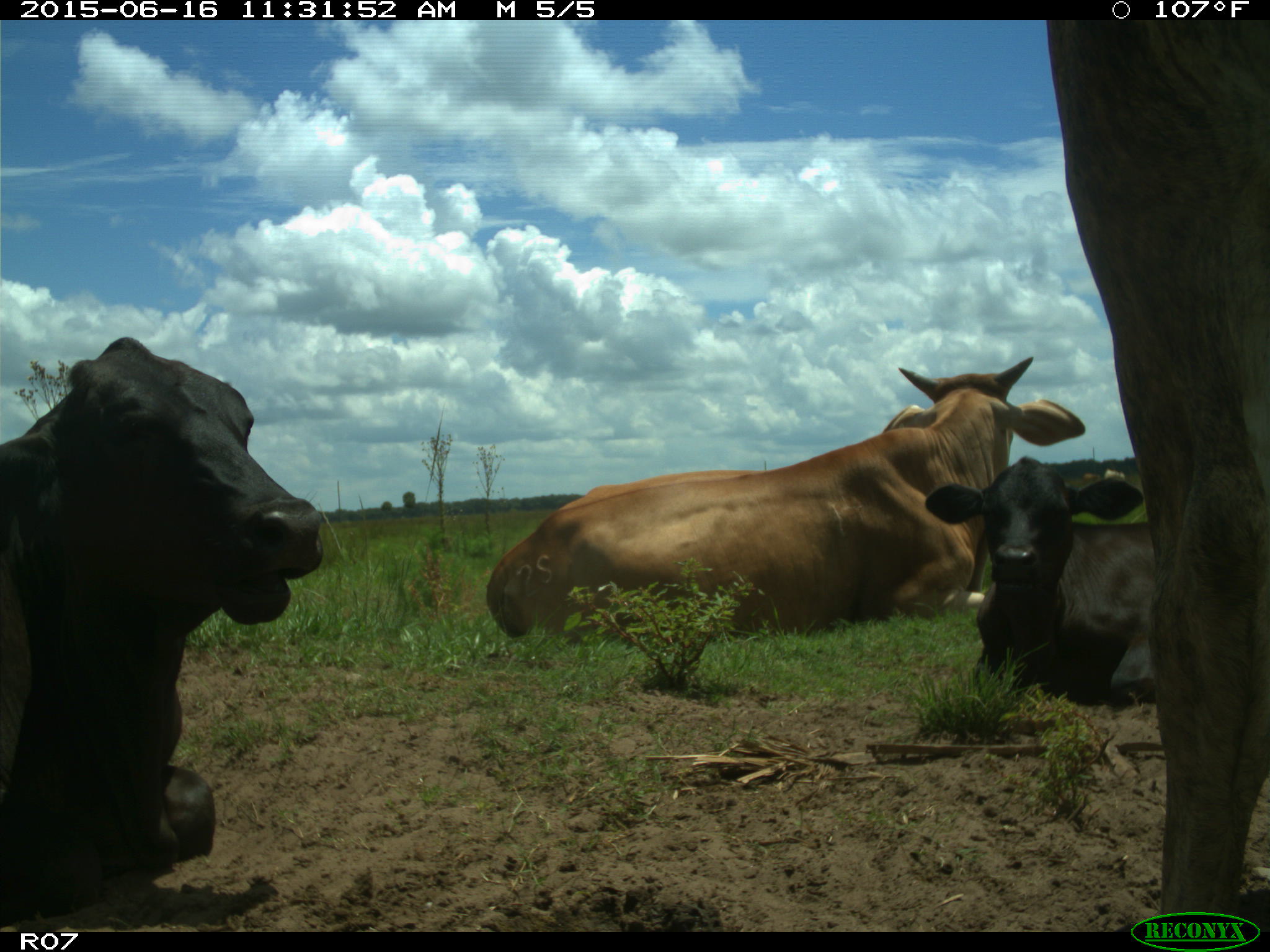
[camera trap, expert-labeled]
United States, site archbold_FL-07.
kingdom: Animalia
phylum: Chordata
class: Mammalia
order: Artiodactyla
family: Bovidae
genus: Bos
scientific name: Bos taurus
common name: domestic cow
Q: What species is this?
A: Bos taurus (domestic cow).